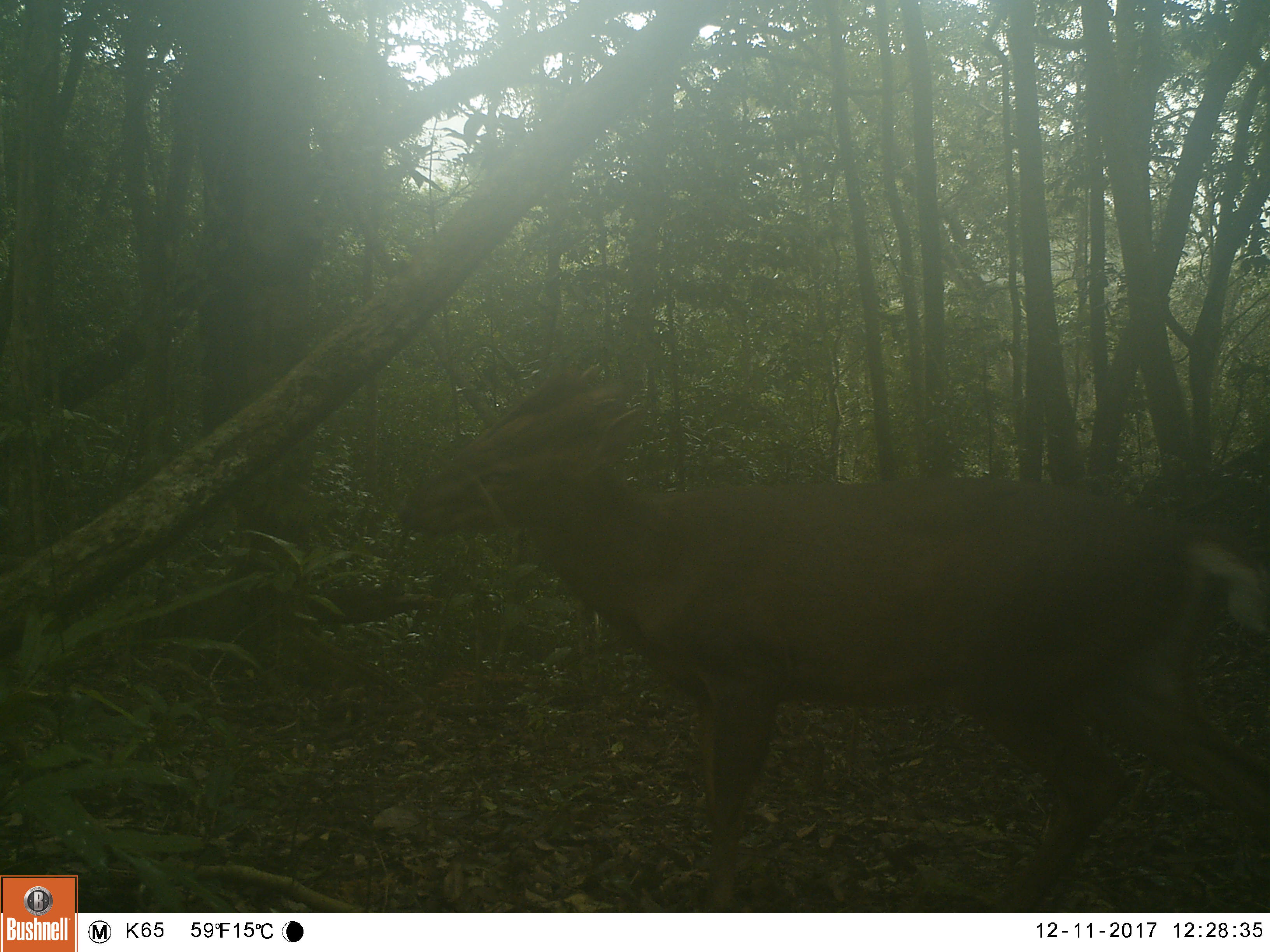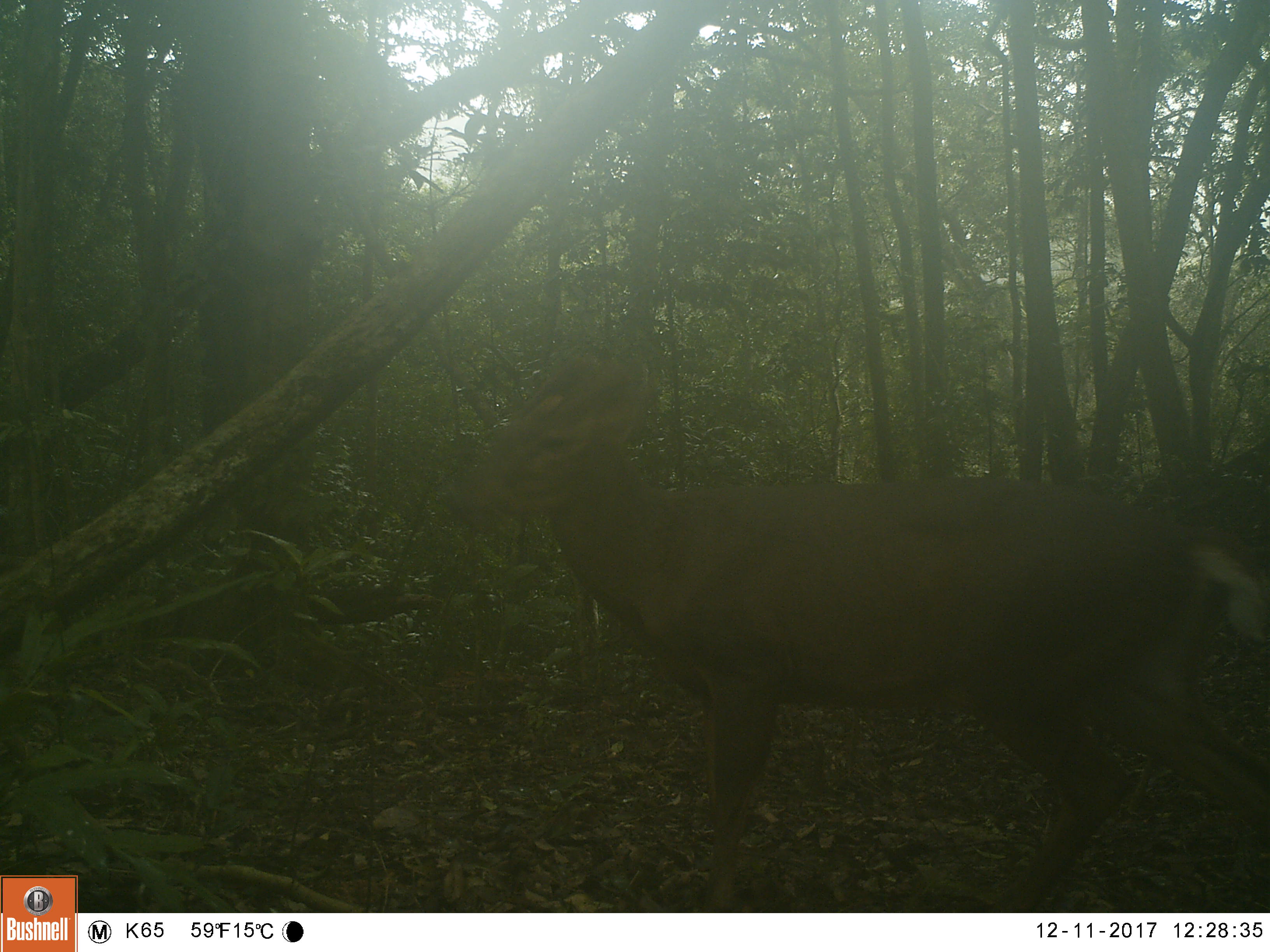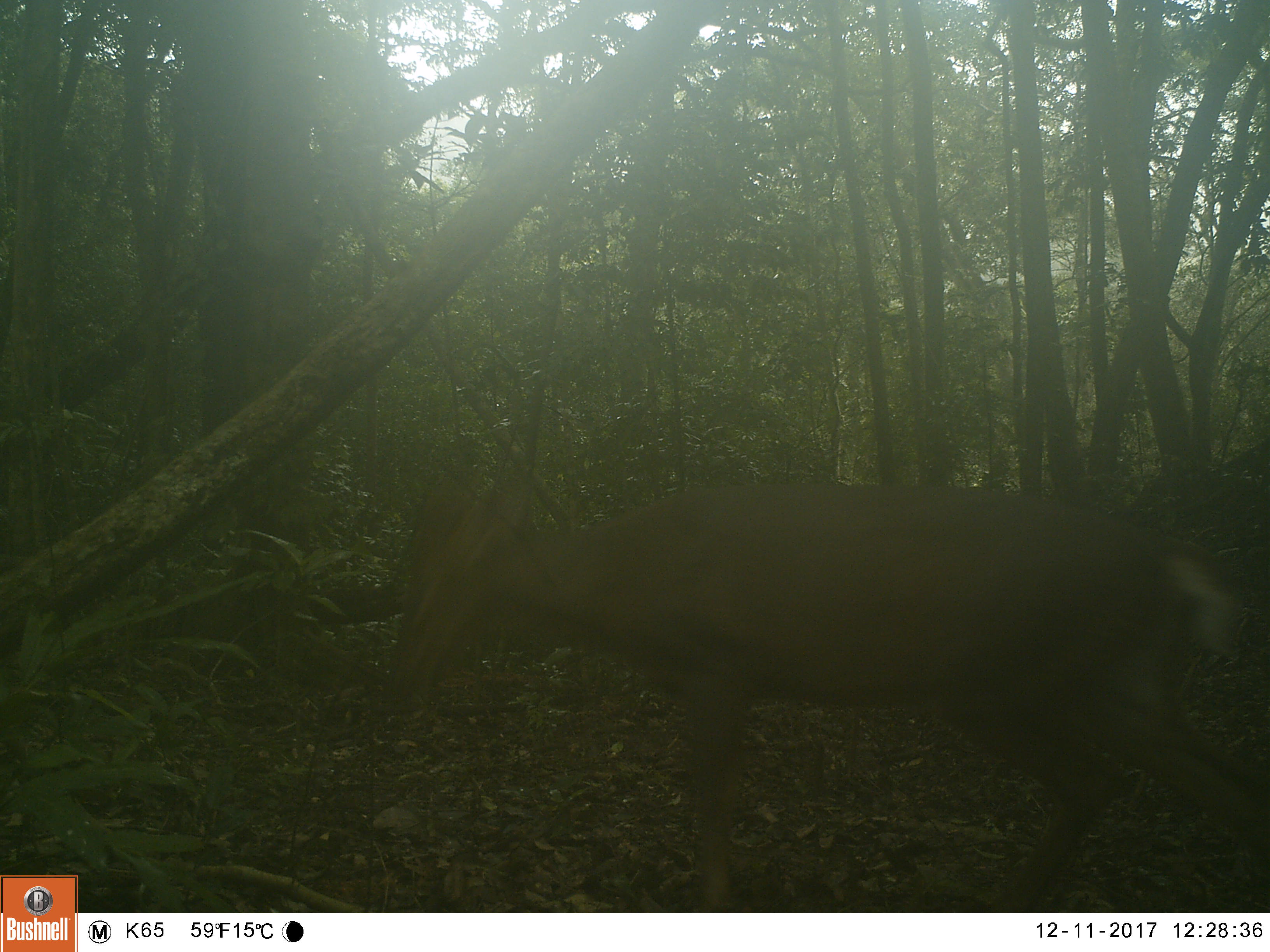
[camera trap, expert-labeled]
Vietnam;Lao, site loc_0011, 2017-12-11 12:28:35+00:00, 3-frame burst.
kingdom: Animalia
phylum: Chordata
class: Mammalia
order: Artiodactyla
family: Cervidae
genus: Muntiacus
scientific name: Muntiacus vuquangensis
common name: large-antlered muntjac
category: large antlered muntjac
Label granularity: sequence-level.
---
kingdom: Animalia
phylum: Chordata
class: Mammalia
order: Artiodactyla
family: Cervidae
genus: Muntiacus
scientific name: Muntiacus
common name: muntjacs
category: unidentified muntjac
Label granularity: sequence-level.